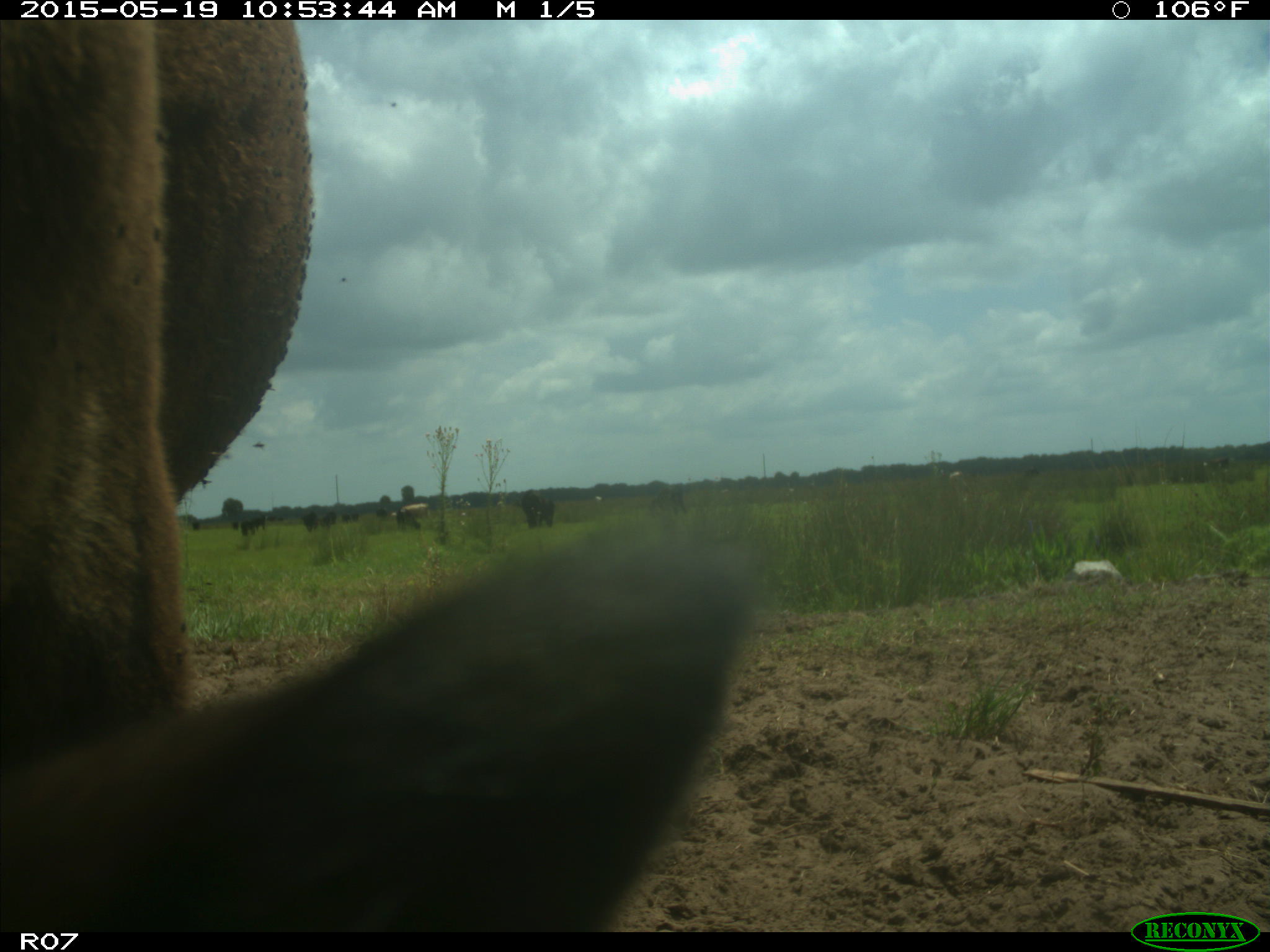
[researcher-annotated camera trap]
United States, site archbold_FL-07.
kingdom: Animalia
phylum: Chordata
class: Mammalia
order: Artiodactyla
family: Bovidae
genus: Bos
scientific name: Bos taurus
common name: domestic cow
Bos taurus (domestic cow).